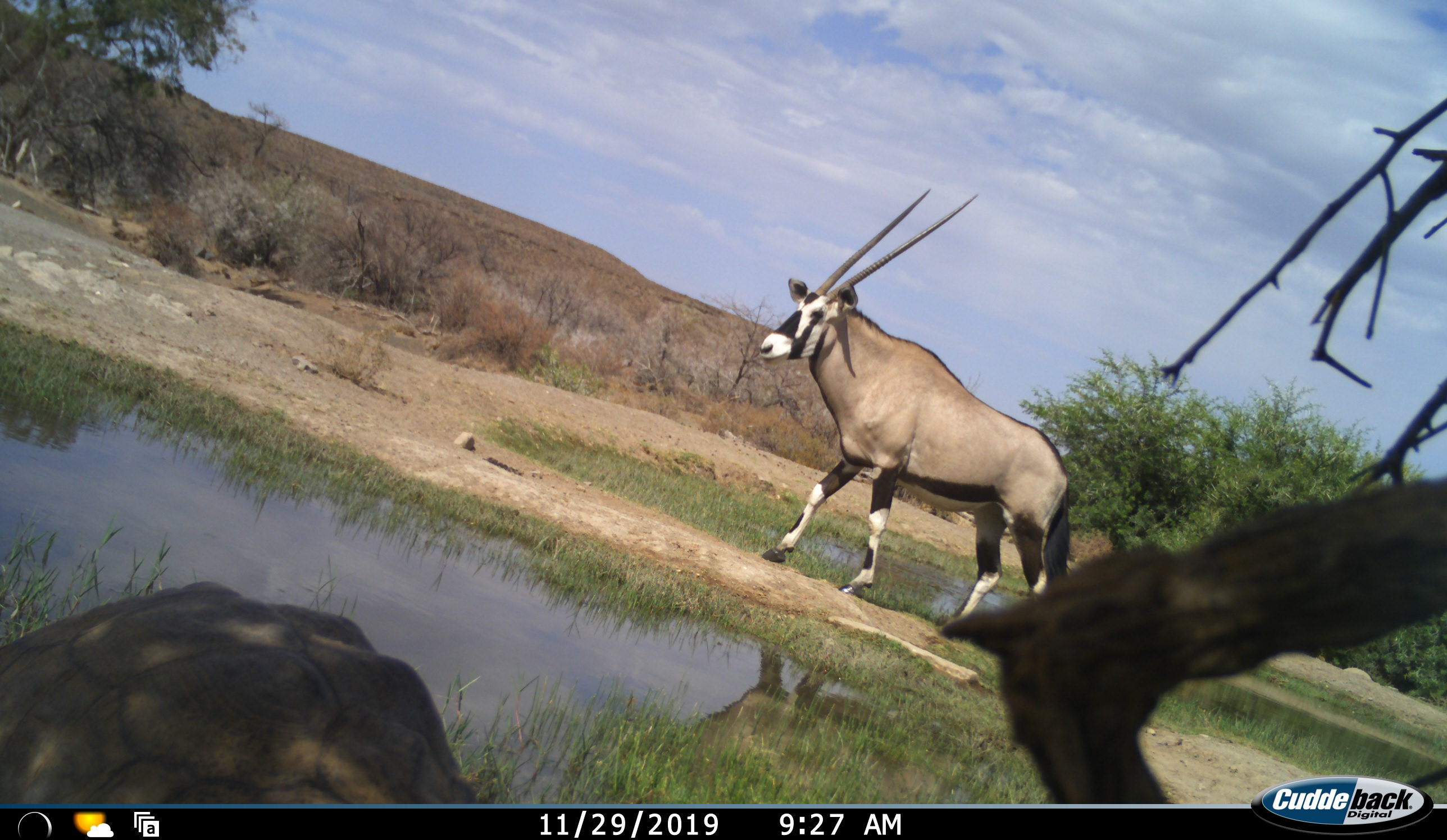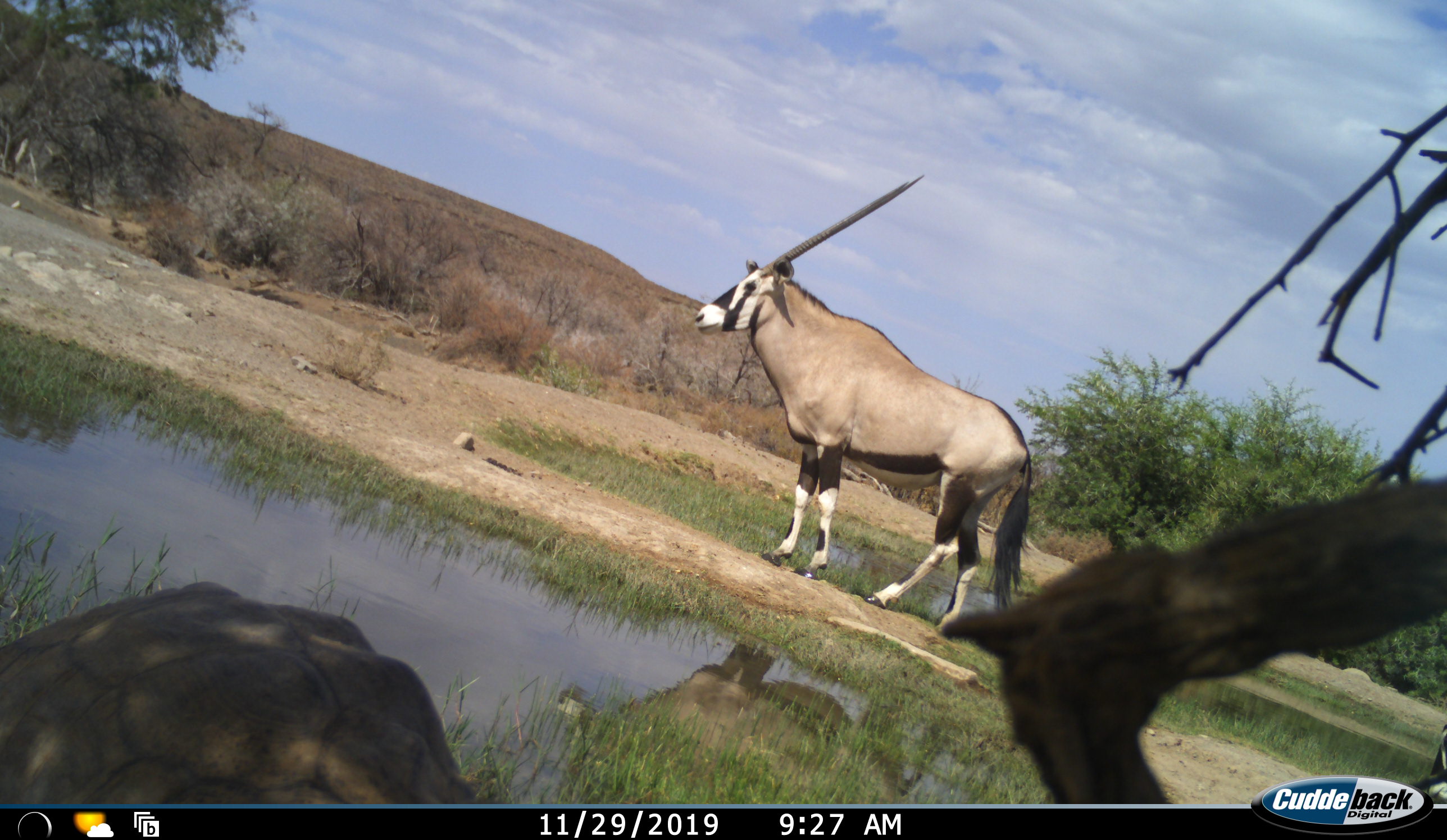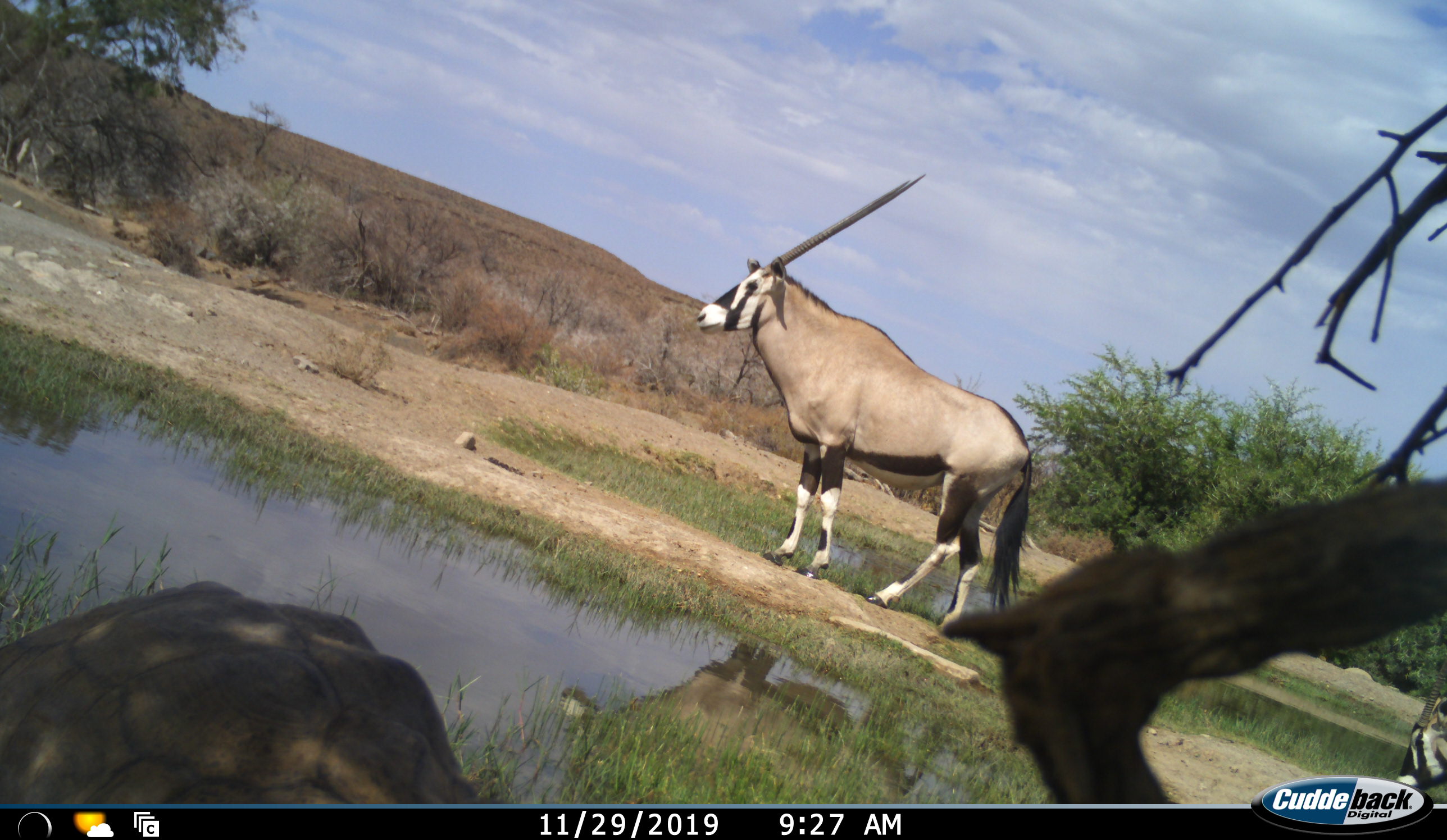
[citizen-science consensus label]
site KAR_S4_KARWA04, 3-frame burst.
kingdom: Animalia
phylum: Chordata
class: Mammalia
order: Artiodactyla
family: Bovidae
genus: Oryx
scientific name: Oryx gazella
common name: gemsbok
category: oryx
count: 2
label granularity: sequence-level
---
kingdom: Animalia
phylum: Chordata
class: Reptilia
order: Testudines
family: Testudinidae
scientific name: Testudinidae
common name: tortoise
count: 1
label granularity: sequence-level